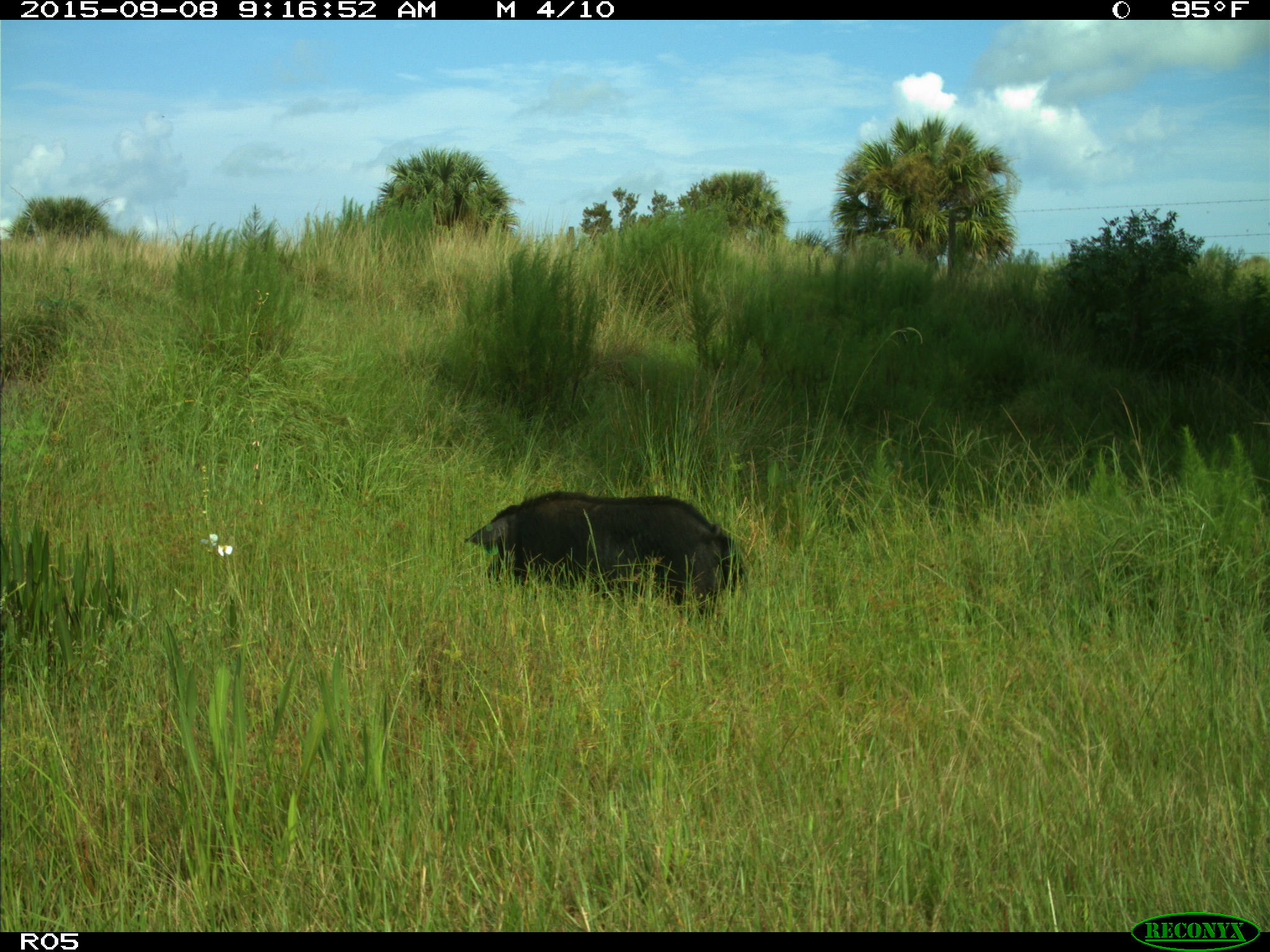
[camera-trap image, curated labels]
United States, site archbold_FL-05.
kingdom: Animalia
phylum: Chordata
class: Mammalia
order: Artiodactyla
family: Suidae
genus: Sus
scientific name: Sus scrofa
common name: wild boar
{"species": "Sus scrofa (wild boar)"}